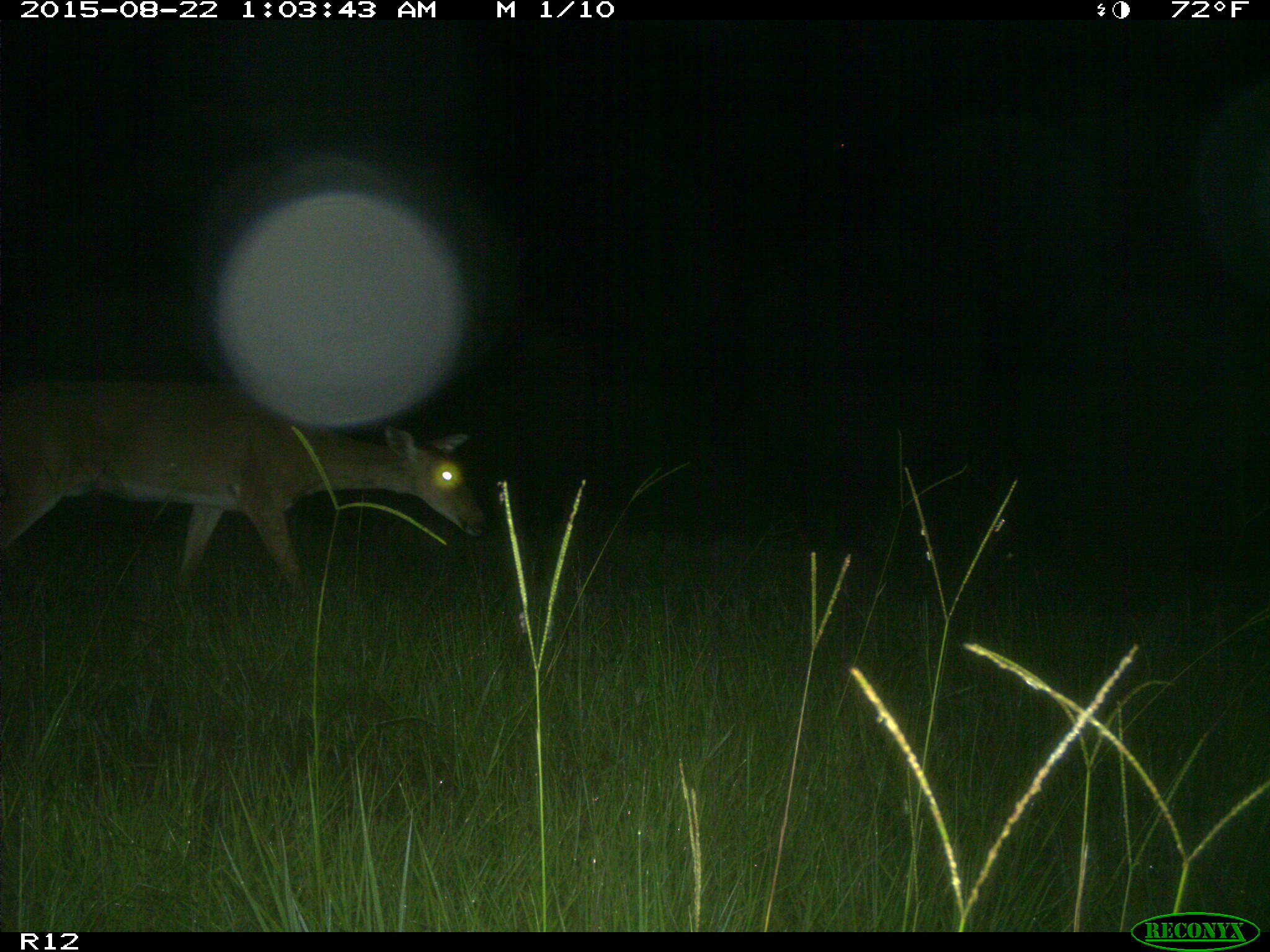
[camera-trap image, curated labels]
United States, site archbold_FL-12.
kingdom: Animalia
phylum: Chordata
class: Mammalia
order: Artiodactyla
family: Cervidae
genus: Odocoileus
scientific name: Odocoileus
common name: deer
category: unidentified deer